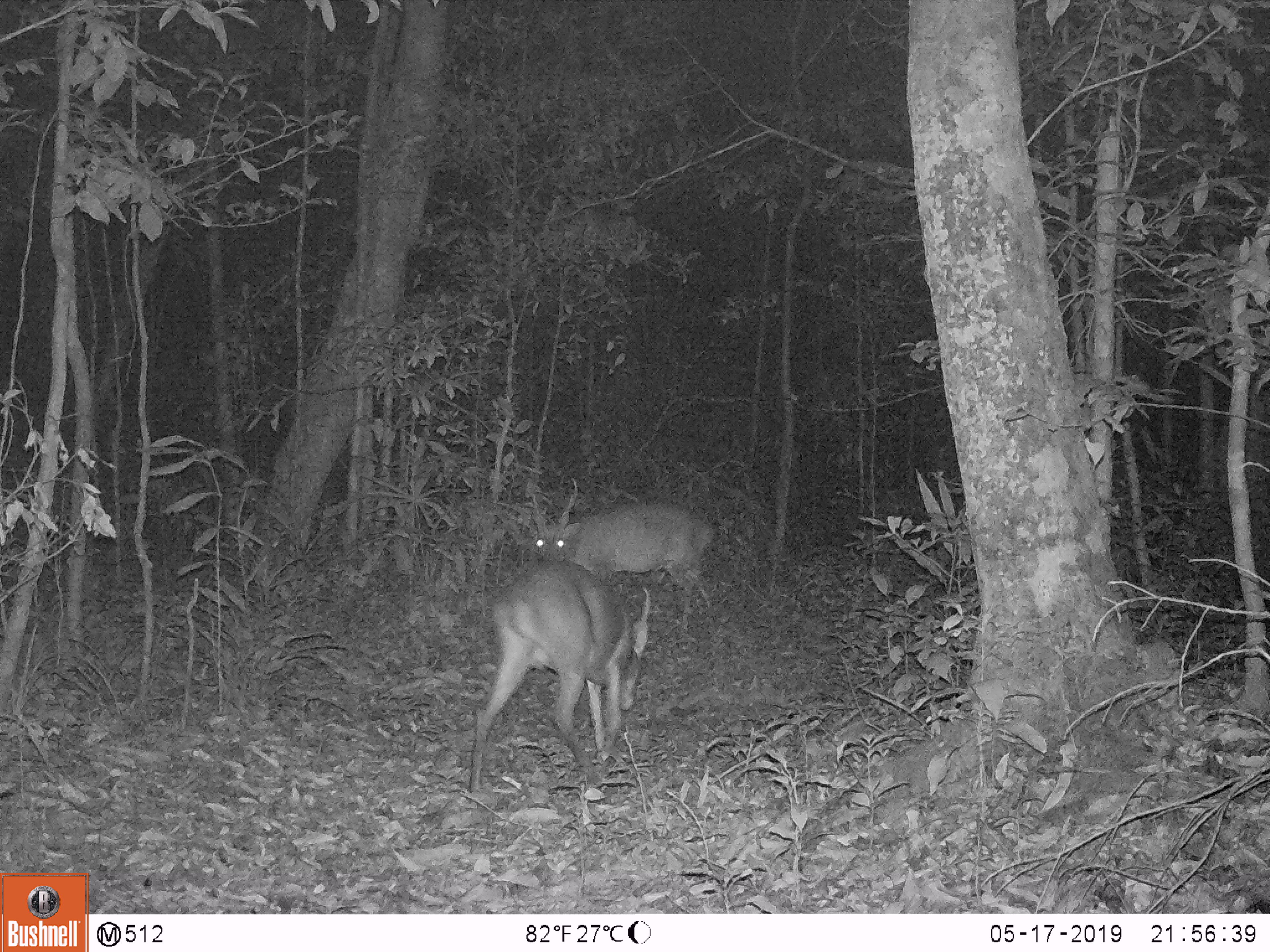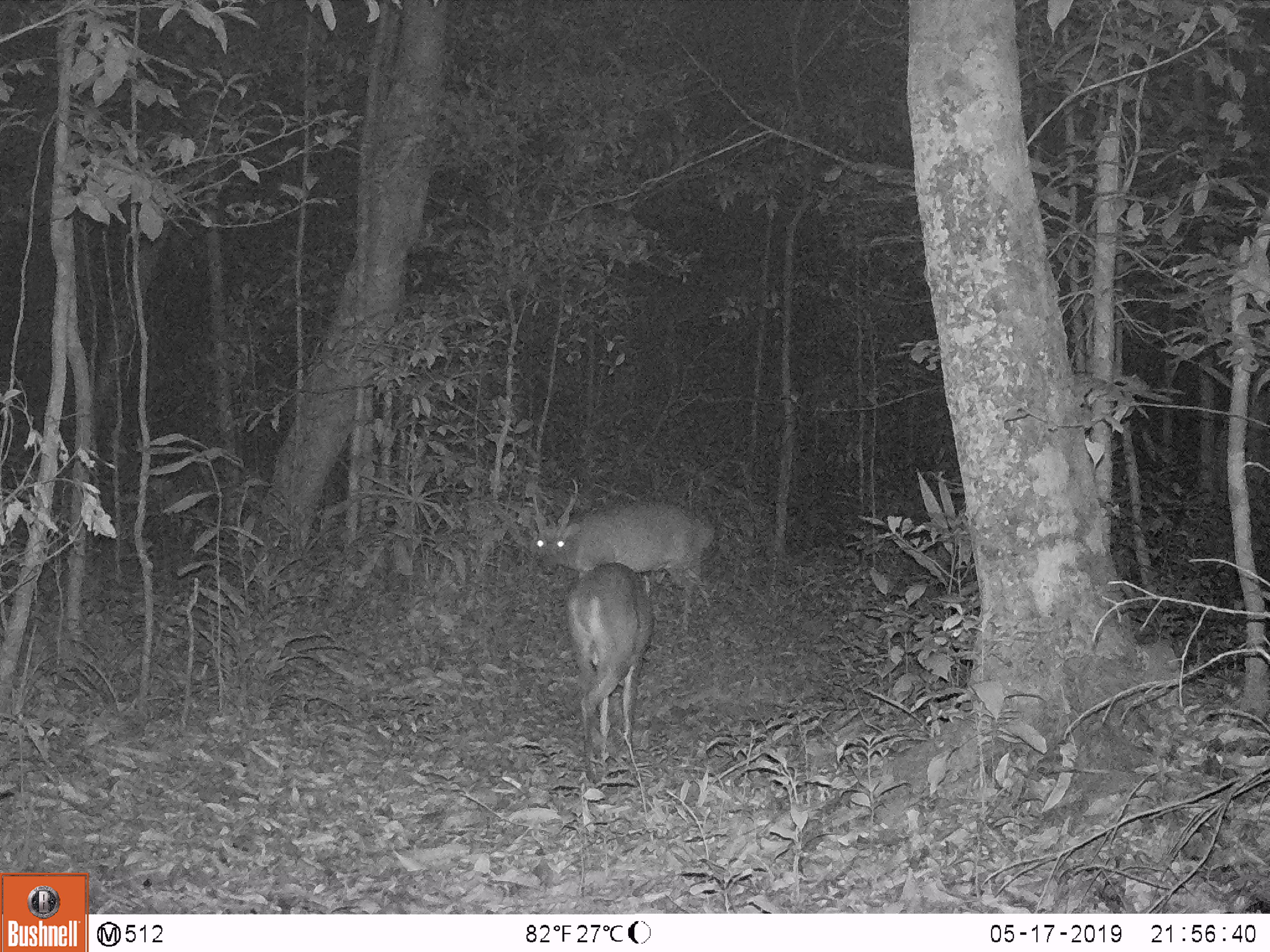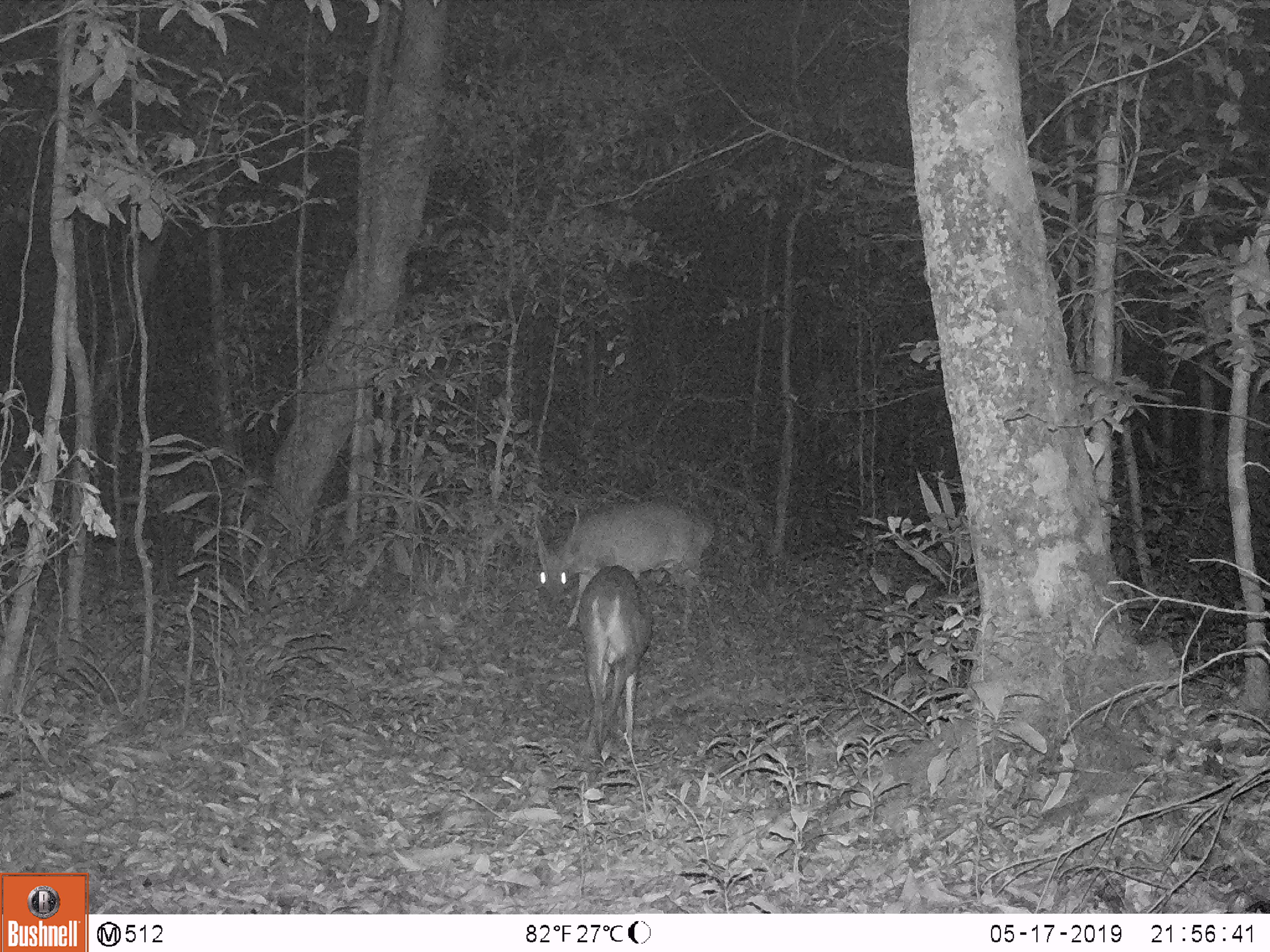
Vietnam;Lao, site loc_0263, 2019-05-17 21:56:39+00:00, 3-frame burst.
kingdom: Animalia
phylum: Chordata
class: Mammalia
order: Artiodactyla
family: Cervidae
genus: Muntiacus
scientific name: Muntiacus vuquangensis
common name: large-antlered muntjac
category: large antlered muntjac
Large antlered muntjac (large-antlered muntjac) (Muntiacus vuquangensis). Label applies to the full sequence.